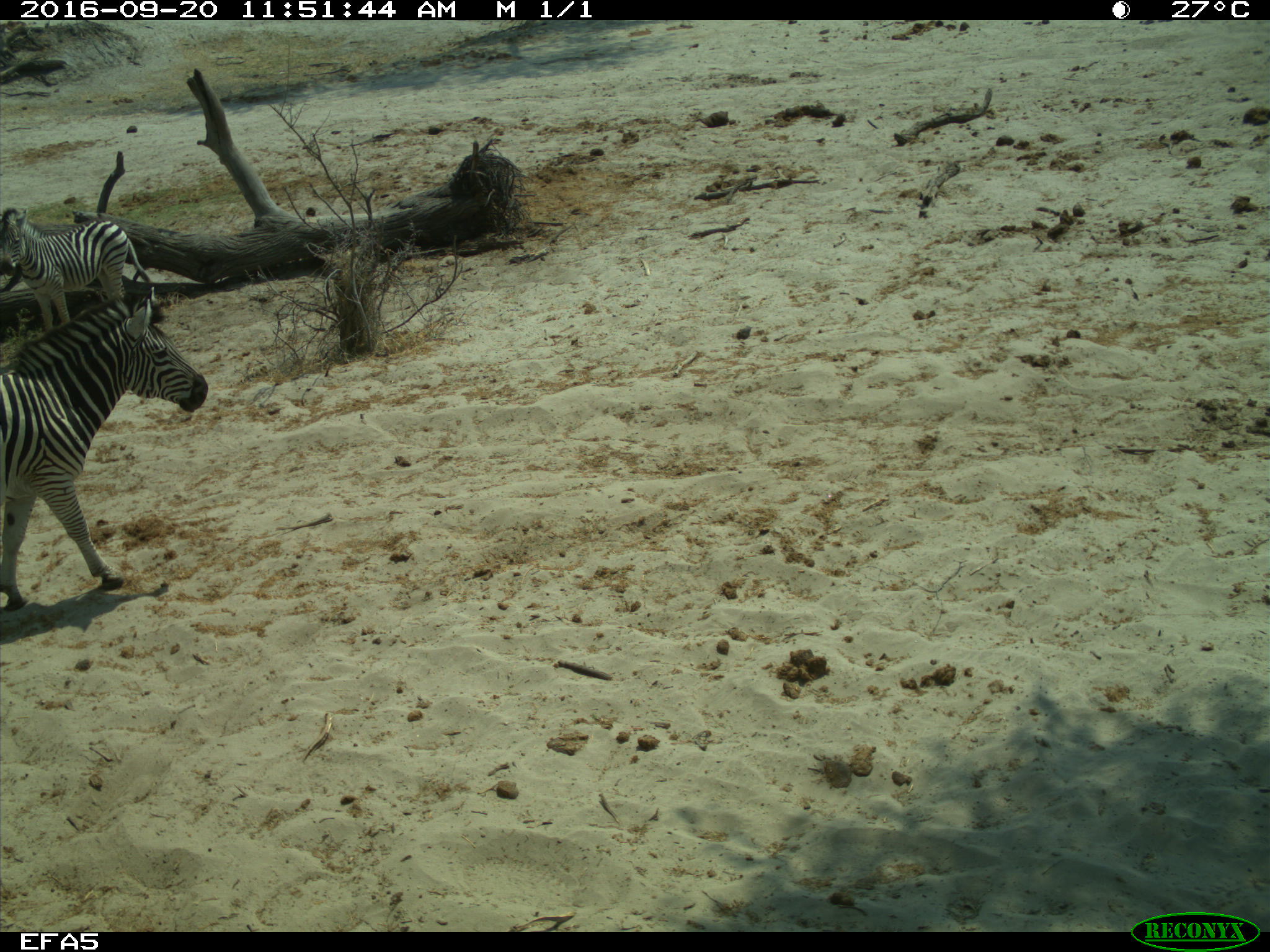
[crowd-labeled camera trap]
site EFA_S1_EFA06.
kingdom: Animalia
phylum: Chordata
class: Mammalia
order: Perissodactyla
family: Equidae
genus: Equus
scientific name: Equus quagga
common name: plains zebra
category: zebraplains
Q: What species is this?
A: Zebraplains (plains zebra) (Equus quagga).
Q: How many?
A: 2.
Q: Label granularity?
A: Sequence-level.